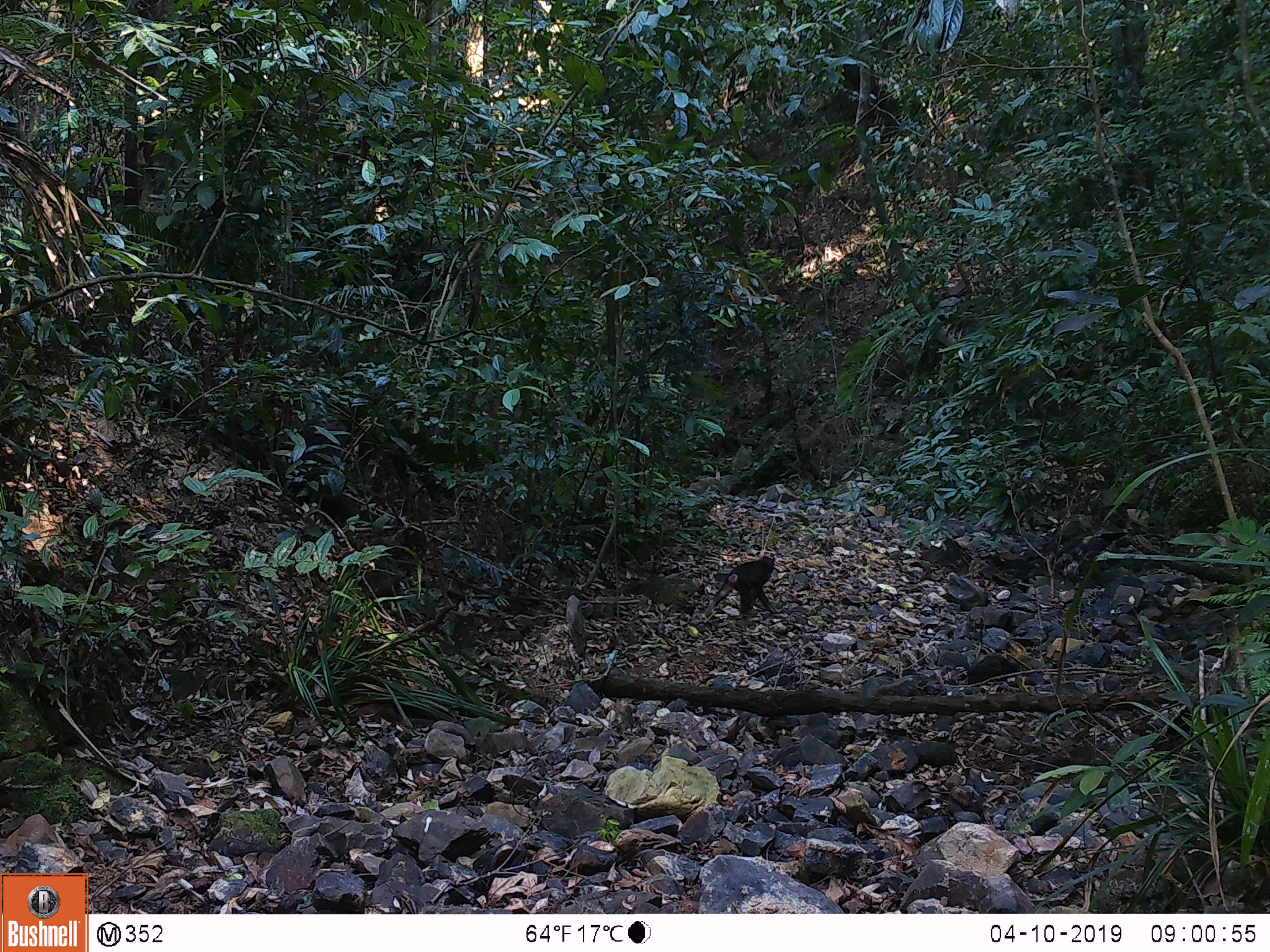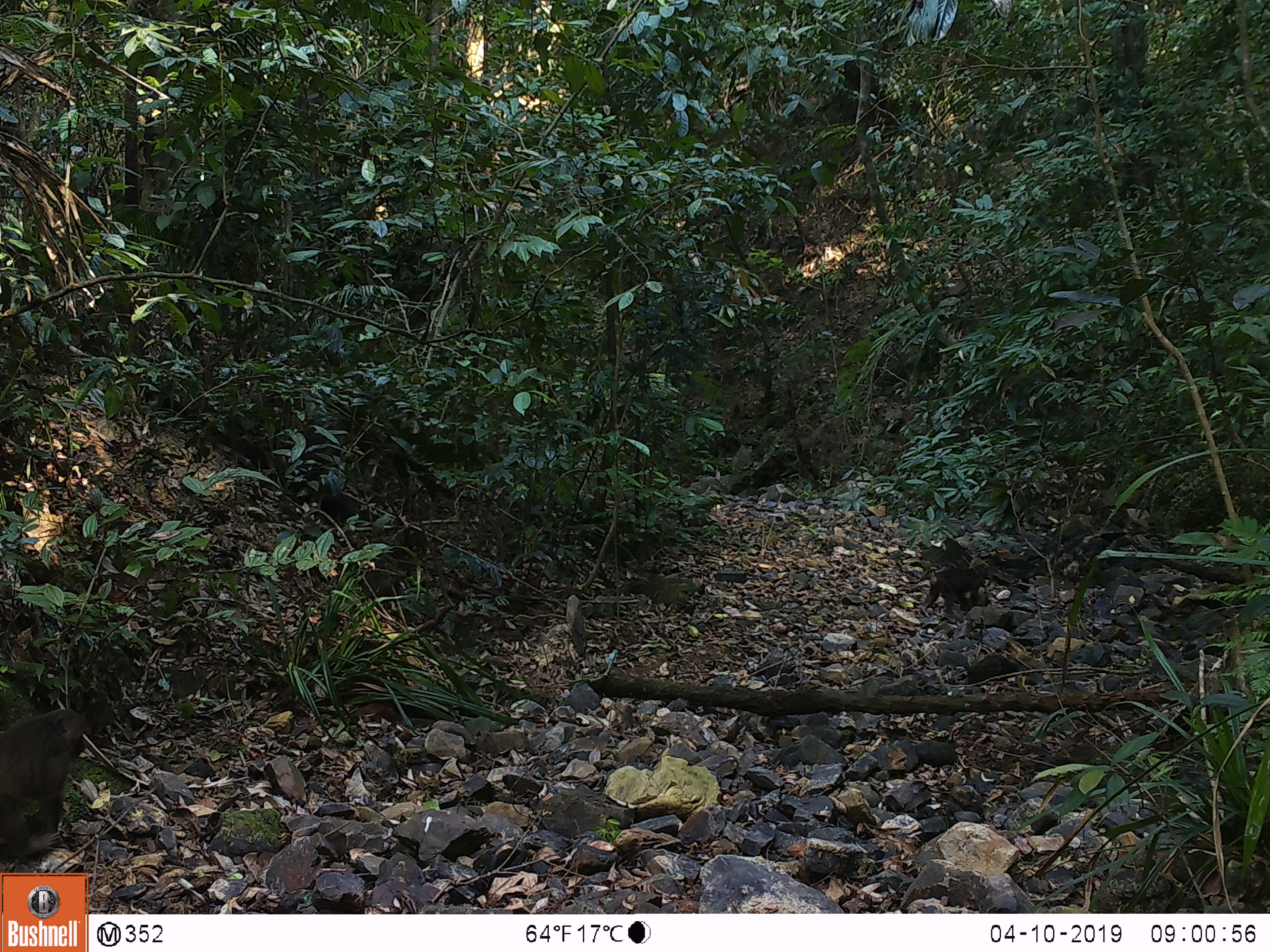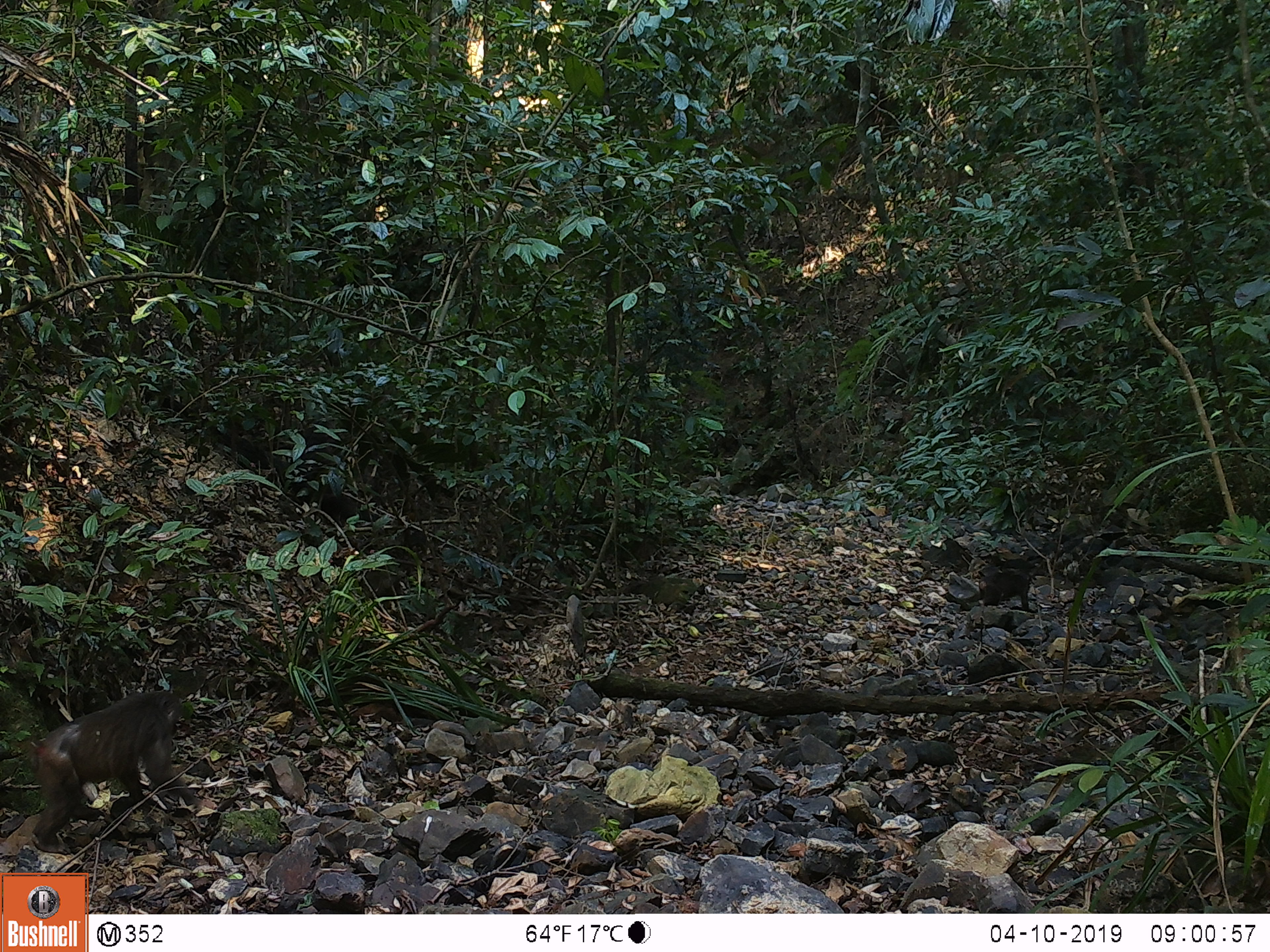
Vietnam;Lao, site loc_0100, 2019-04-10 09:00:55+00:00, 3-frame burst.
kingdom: Animalia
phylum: Chordata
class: Mammalia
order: Primates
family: Cercopithecidae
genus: Macaca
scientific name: Macaca arctoides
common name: stump-tailed macaque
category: stump tailed macaque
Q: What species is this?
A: Stump tailed macaque (stump-tailed macaque) (Macaca arctoides).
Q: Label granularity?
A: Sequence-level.